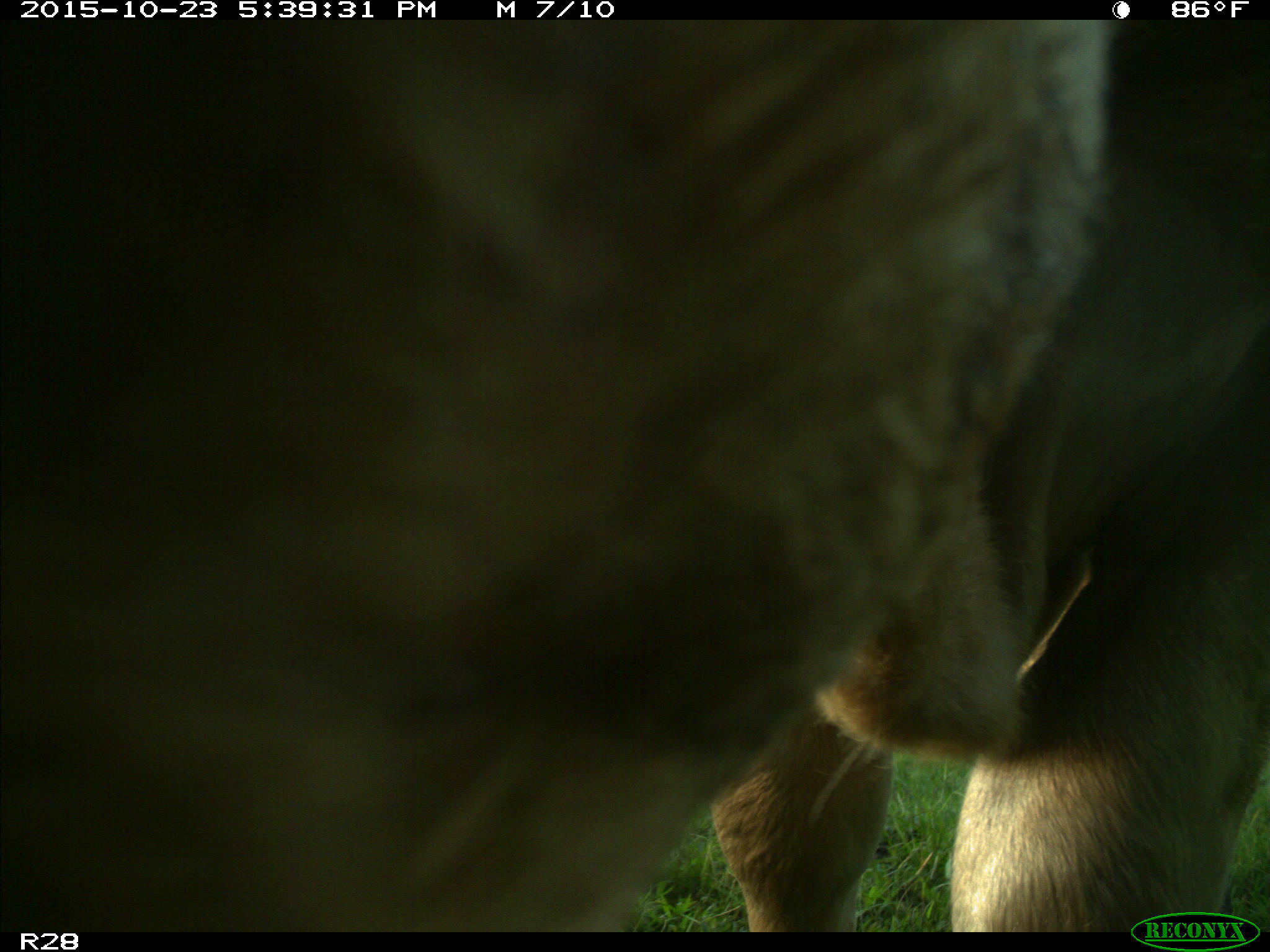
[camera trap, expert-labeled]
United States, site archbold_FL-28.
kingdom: Animalia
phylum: Chordata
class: Mammalia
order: Artiodactyla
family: Bovidae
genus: Bos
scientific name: Bos taurus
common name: domestic cow